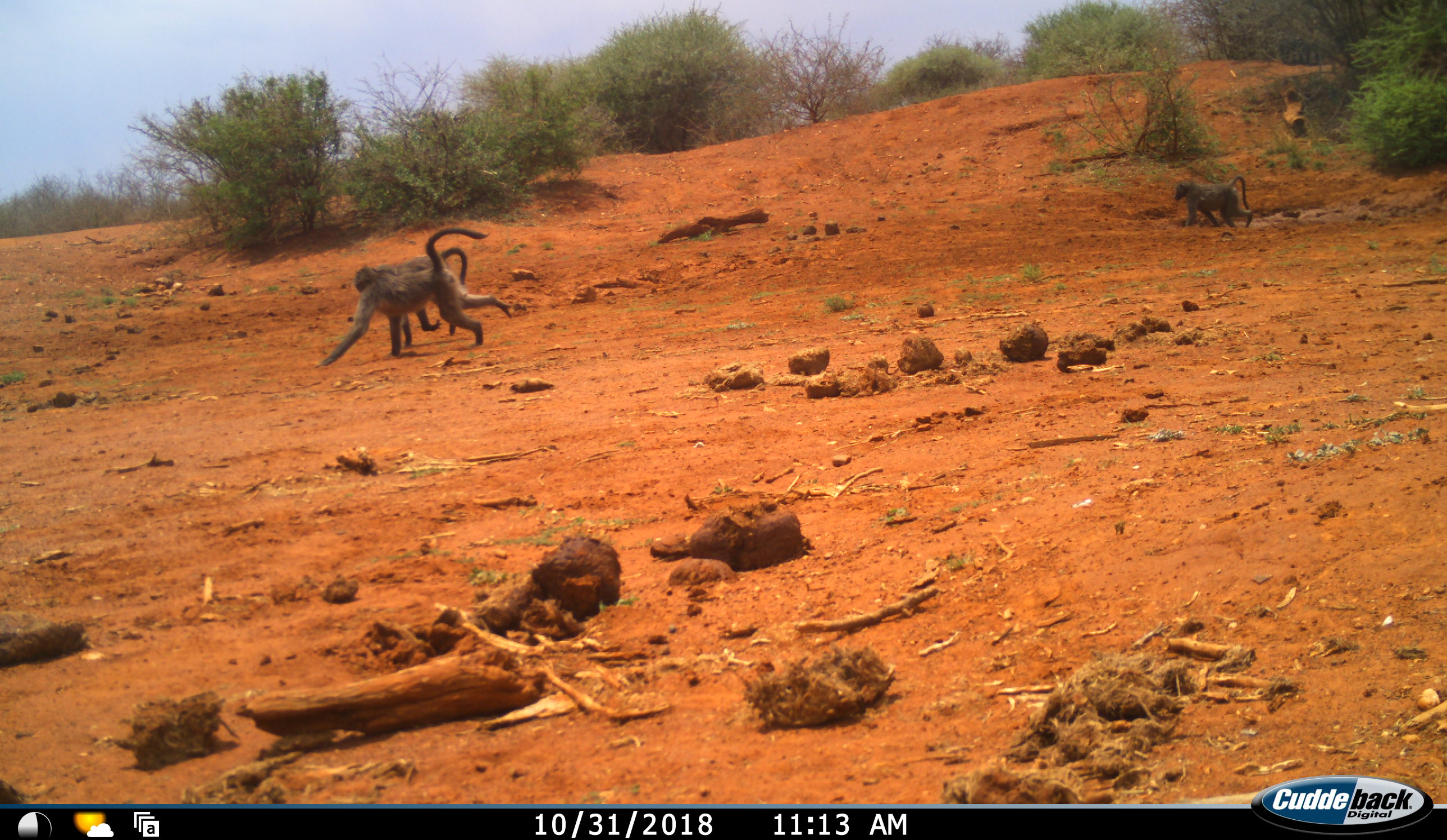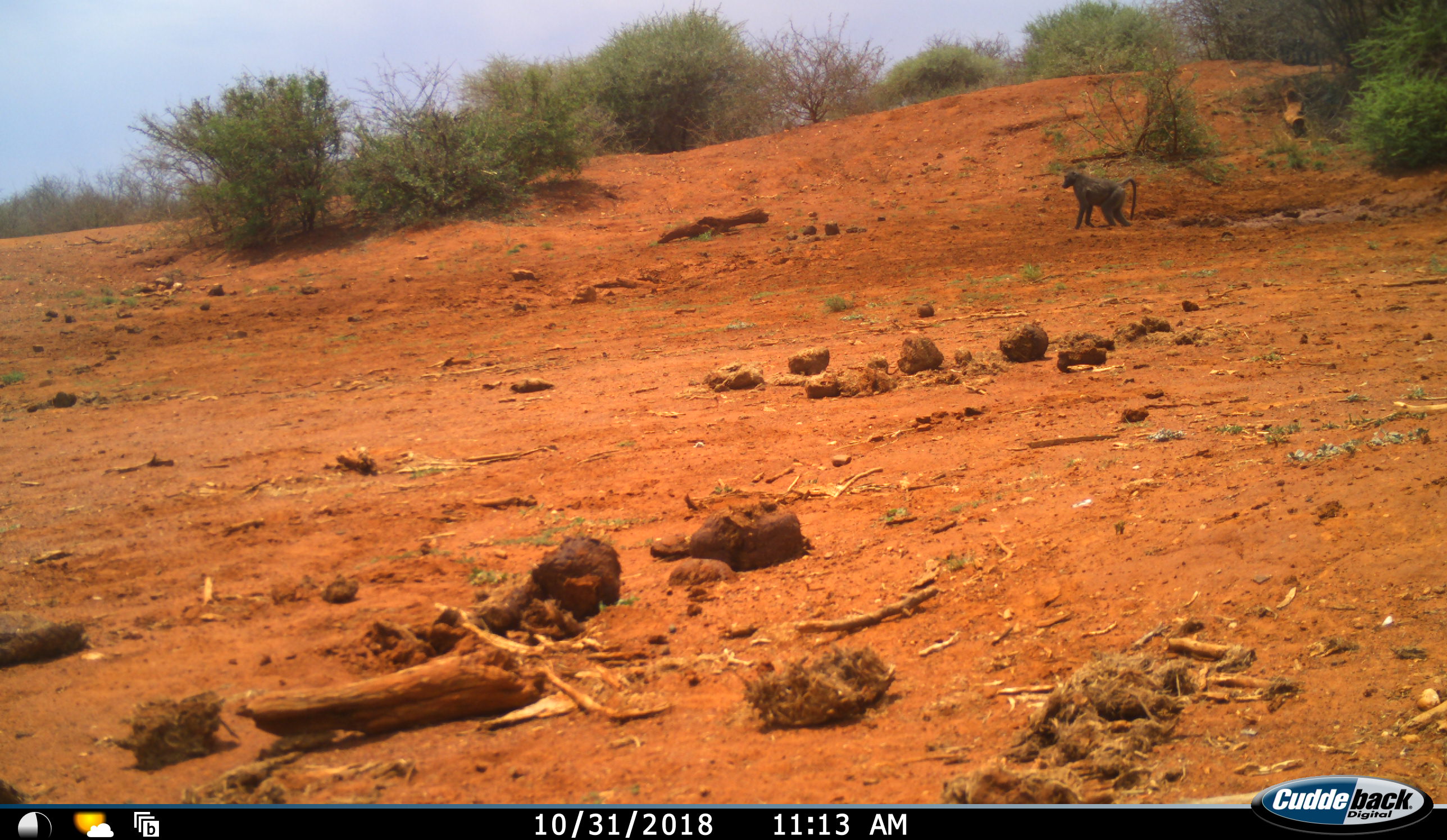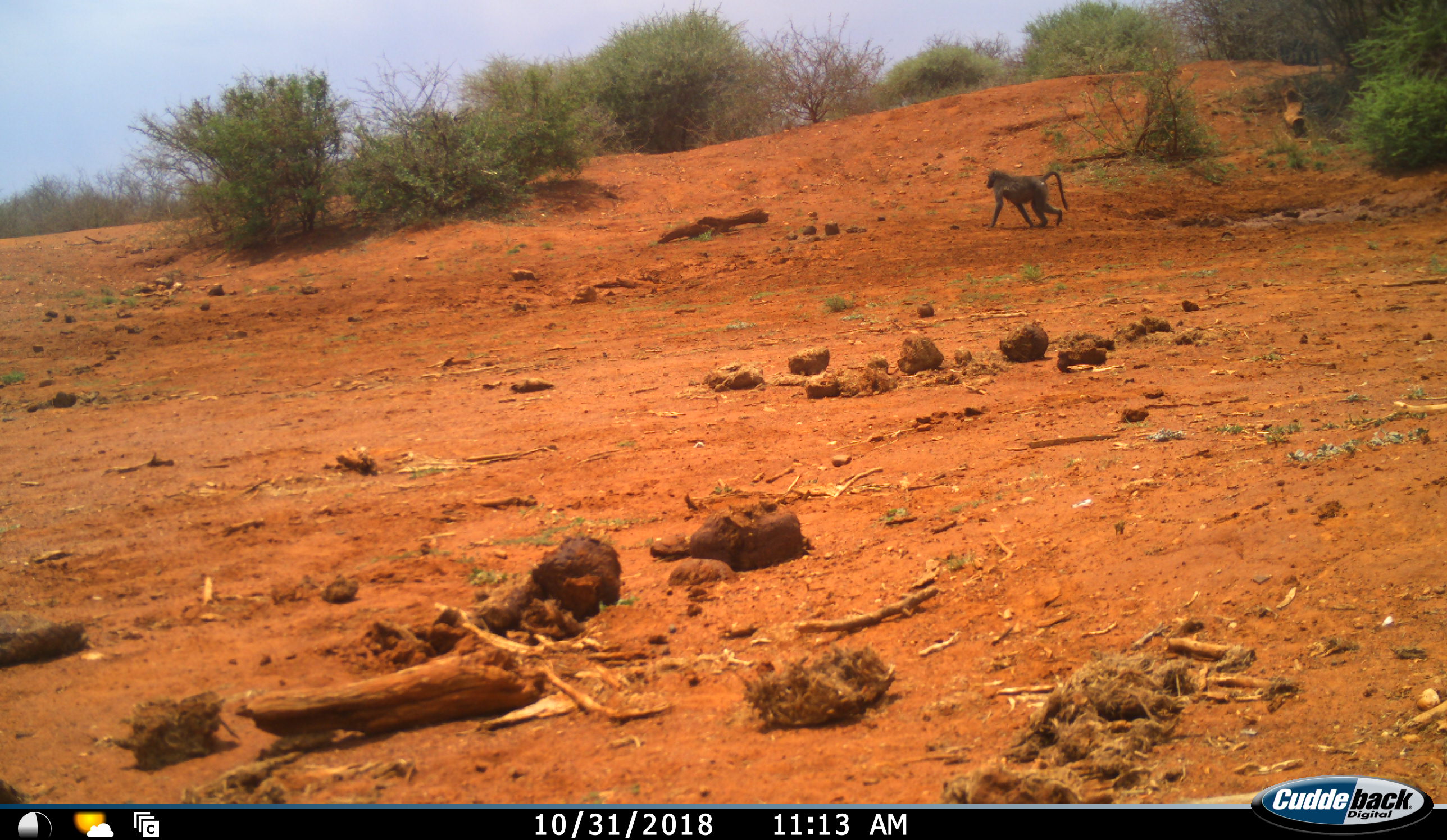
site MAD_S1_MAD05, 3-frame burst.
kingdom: Animalia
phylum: Chordata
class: Mammalia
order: Primates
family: Cercopithecidae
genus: Papio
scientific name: Papio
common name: baboon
Baboon (Papio), count 3. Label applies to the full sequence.